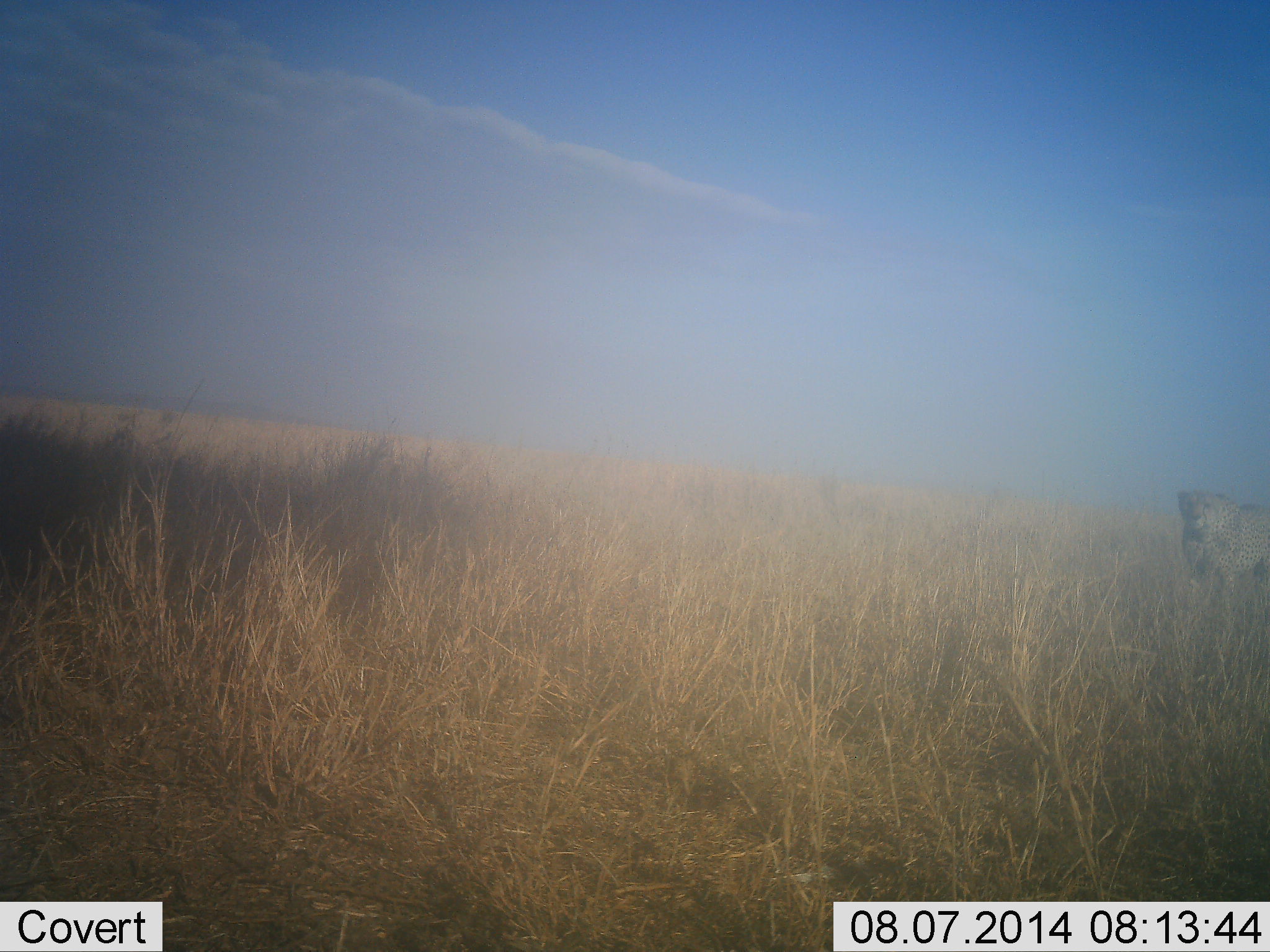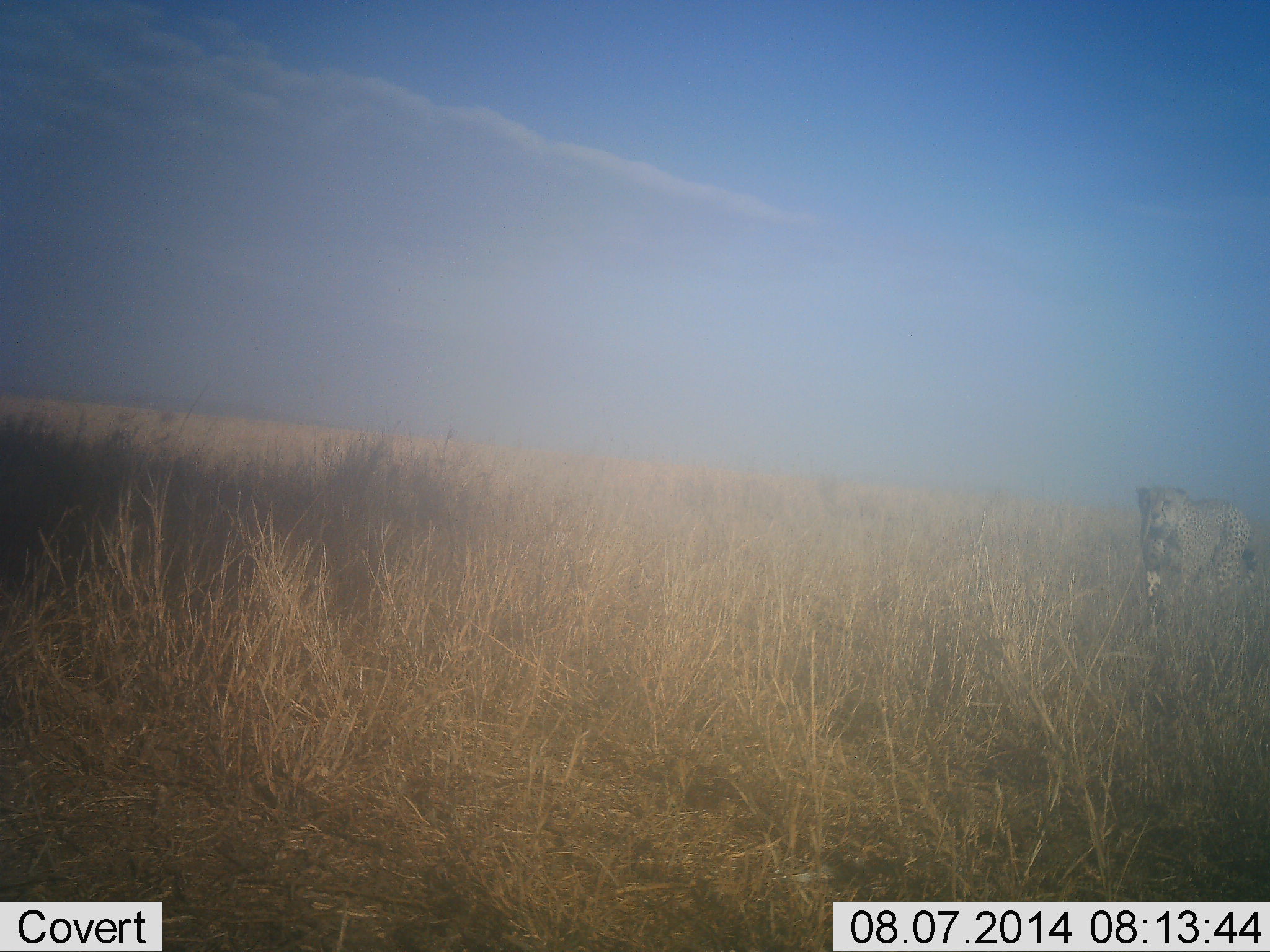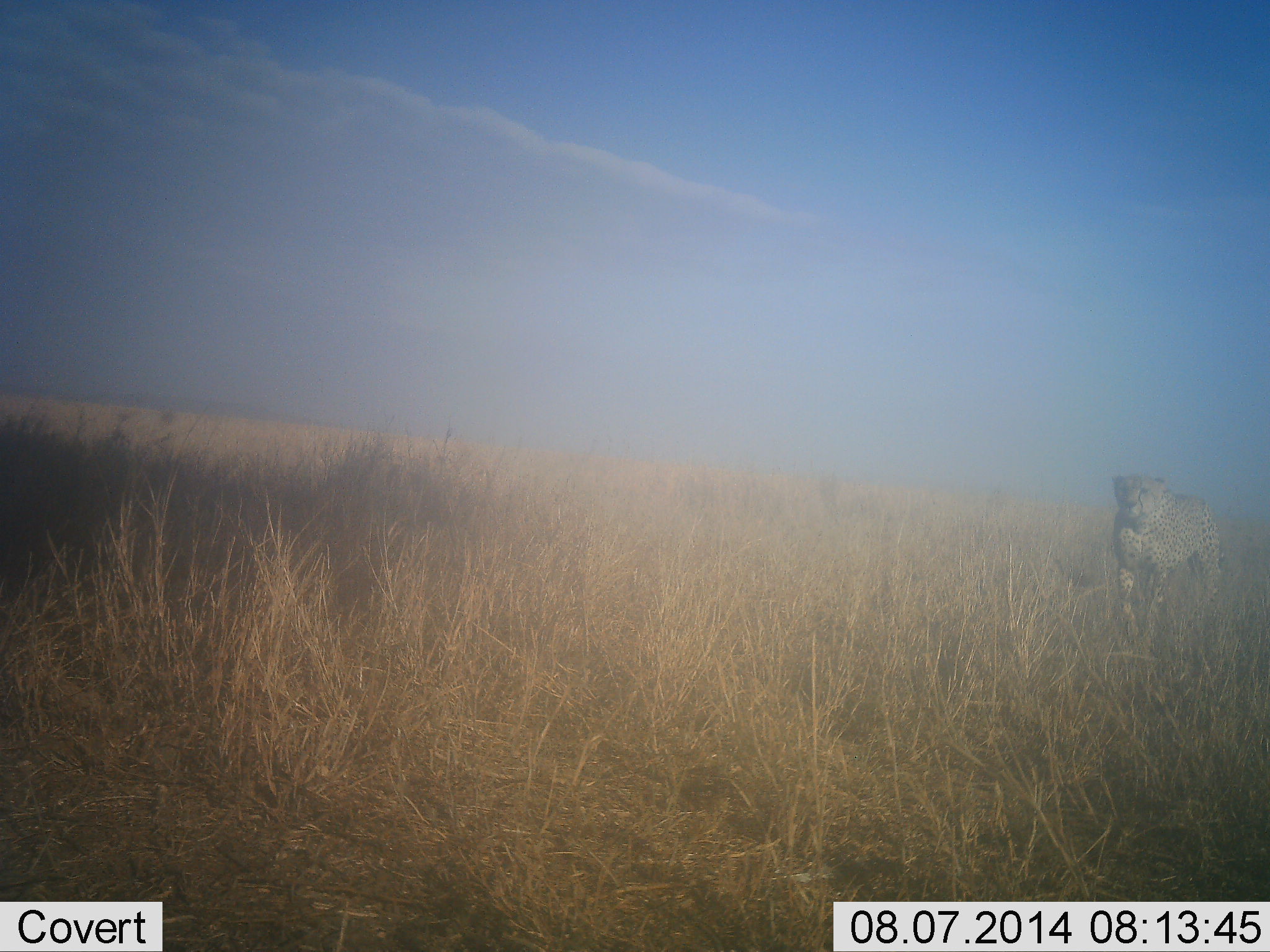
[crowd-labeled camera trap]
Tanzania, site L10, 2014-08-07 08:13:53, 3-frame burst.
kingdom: Animalia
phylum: Chordata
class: Mammalia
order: Carnivora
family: Felidae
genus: Acinonyx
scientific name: Acinonyx jubatus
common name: cheetah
Cheetah (Acinonyx jubatus), count 1. Behavior (volunteer vote fractions): standing 0%, resting 0%, moving 100%, interacting 0%. Young present (vote fraction): 0%. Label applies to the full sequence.